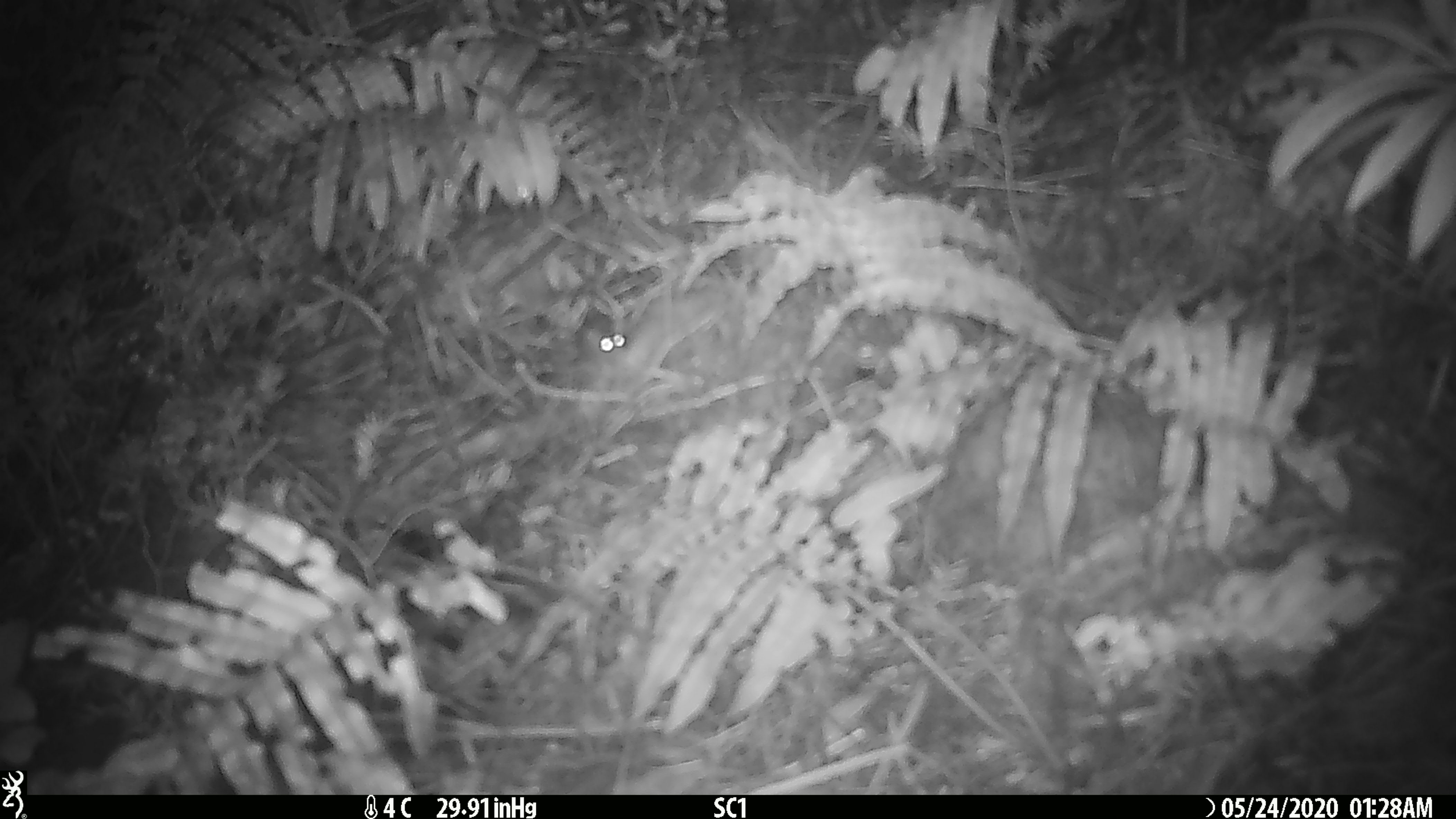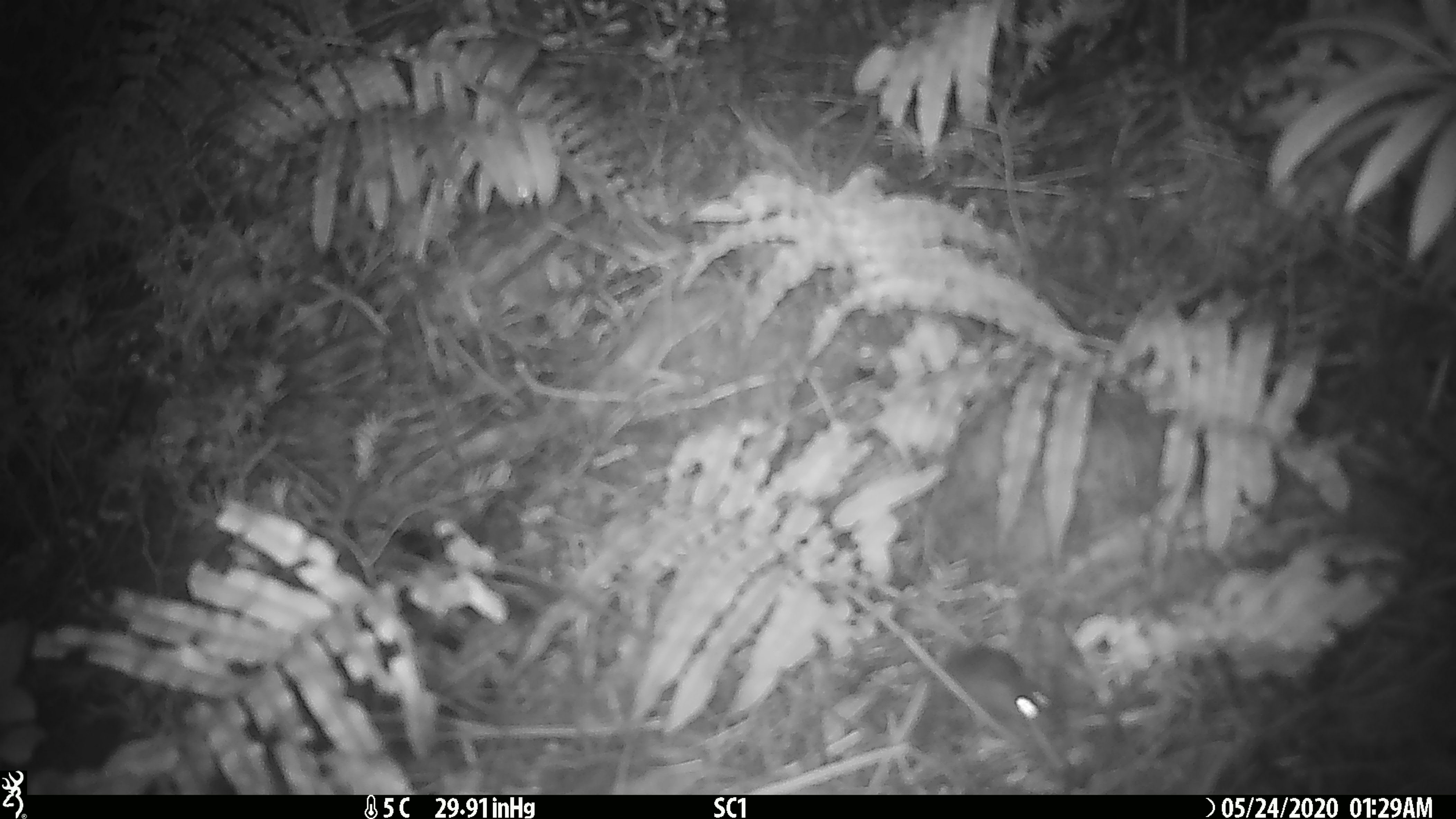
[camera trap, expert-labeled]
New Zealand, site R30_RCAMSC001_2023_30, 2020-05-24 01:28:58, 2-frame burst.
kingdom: Animalia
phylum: Chordata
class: Mammalia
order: Rodentia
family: Muridae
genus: Mus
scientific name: Mus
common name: mouse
Mouse (Mus).